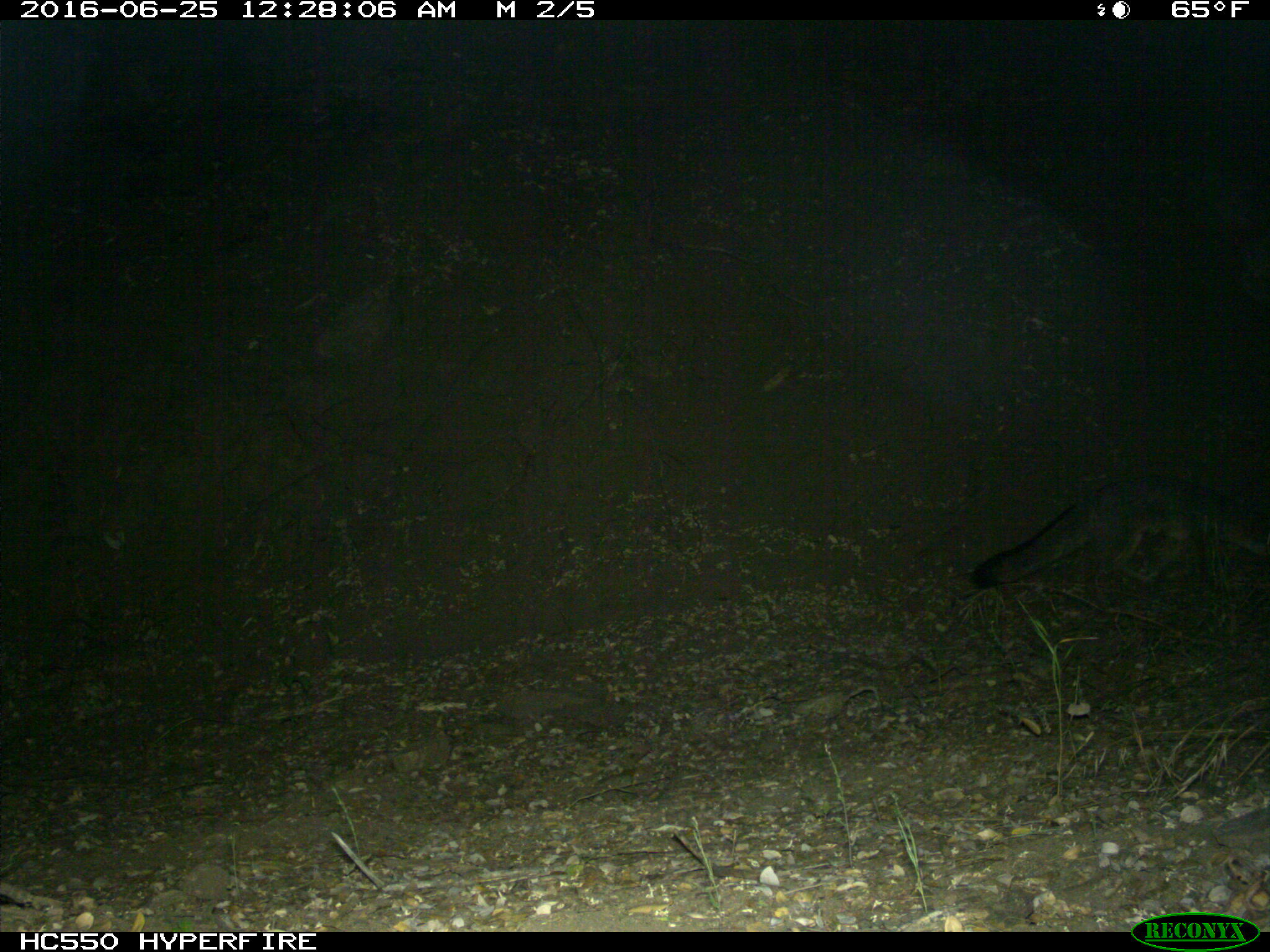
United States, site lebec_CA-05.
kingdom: Animalia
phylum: Chordata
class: Mammalia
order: Carnivora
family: Canidae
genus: Urocyon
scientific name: Urocyon cinereoargenteus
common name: gray fox